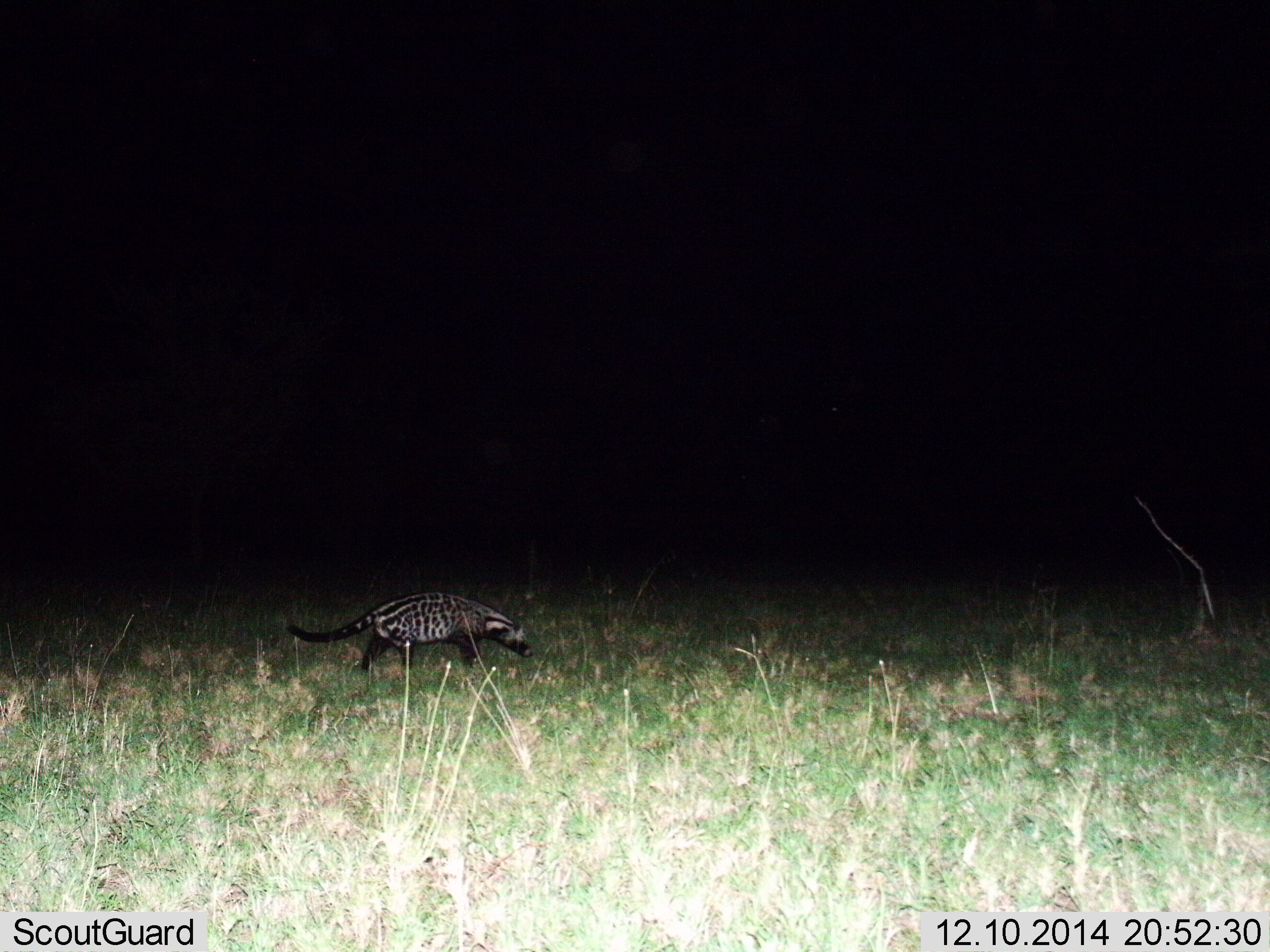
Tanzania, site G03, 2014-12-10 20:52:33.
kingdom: Animalia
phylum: Chordata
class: Mammalia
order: Carnivora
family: Viverridae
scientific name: Viverridae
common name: civet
Civet (Viverridae), count 1. Behavior (volunteer vote fractions): standing 0%, resting 0%, moving 100%, interacting 0%. Young present (vote fraction): 0%. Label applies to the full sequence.